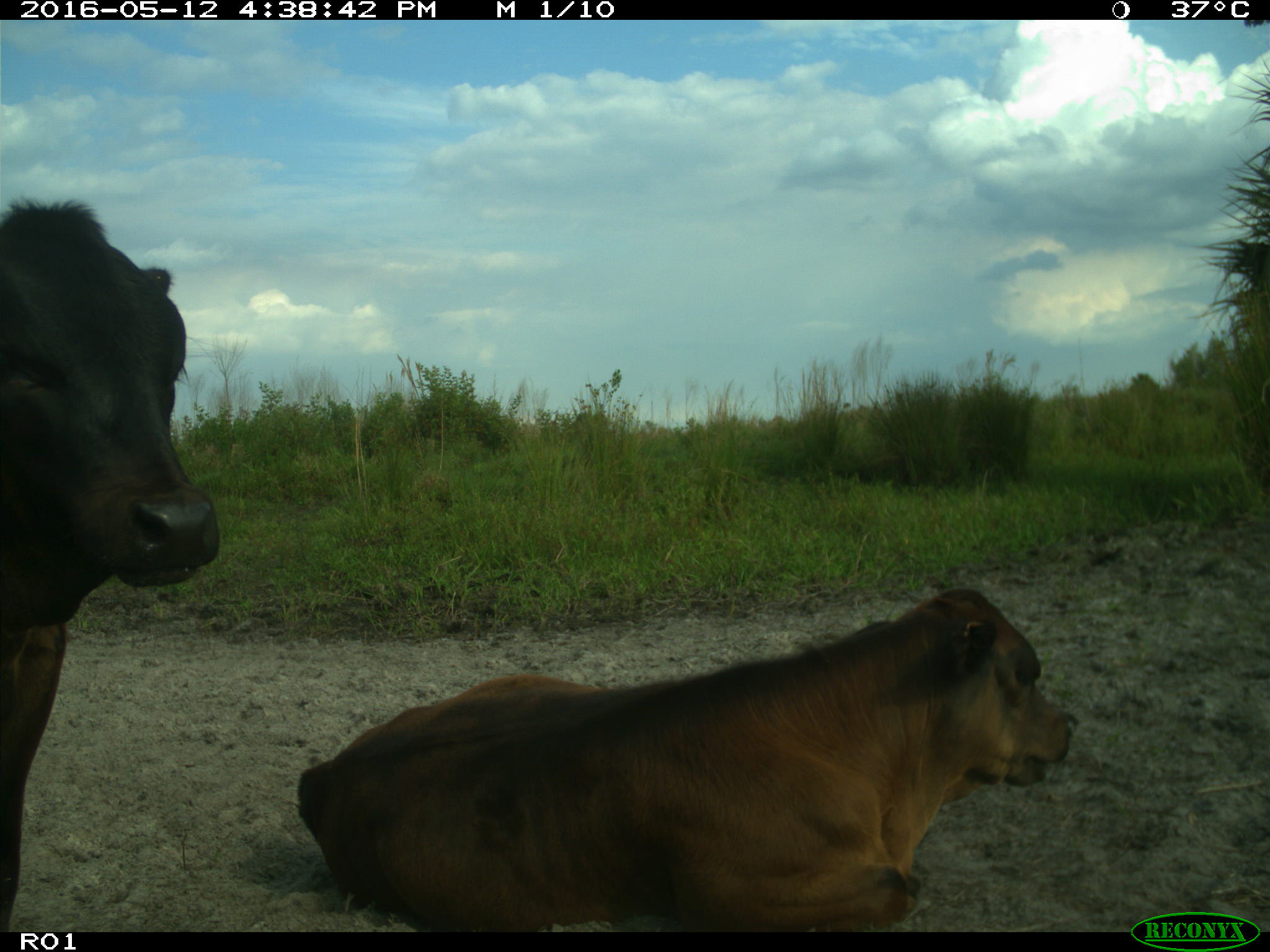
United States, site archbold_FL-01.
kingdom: Animalia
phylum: Chordata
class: Mammalia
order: Artiodactyla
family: Bovidae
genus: Bos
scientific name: Bos taurus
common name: domestic cow